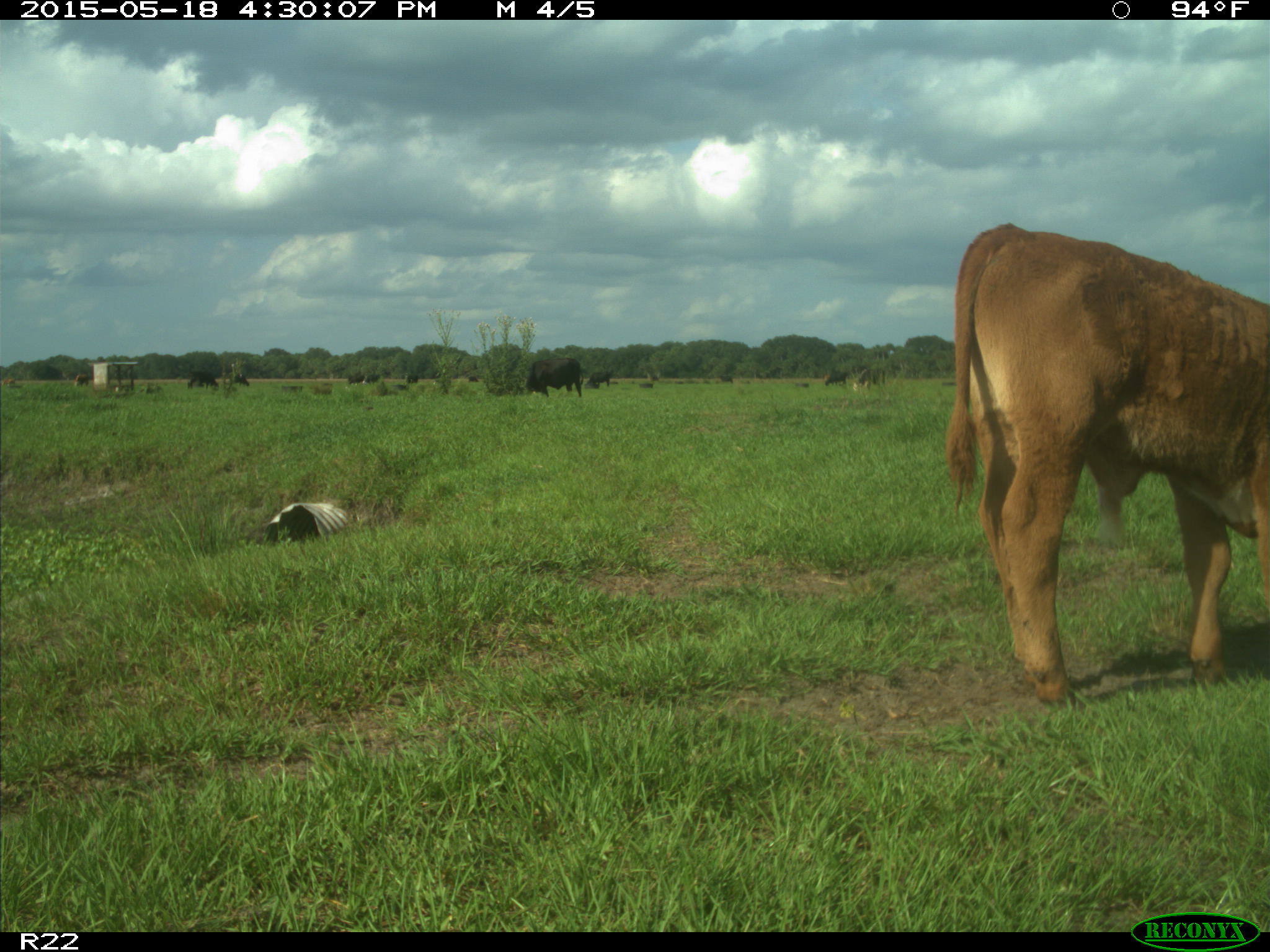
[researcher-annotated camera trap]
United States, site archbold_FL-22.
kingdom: Animalia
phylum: Chordata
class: Mammalia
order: Artiodactyla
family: Bovidae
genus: Bos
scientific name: Bos taurus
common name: domestic cow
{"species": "Bos taurus (domestic cow)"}